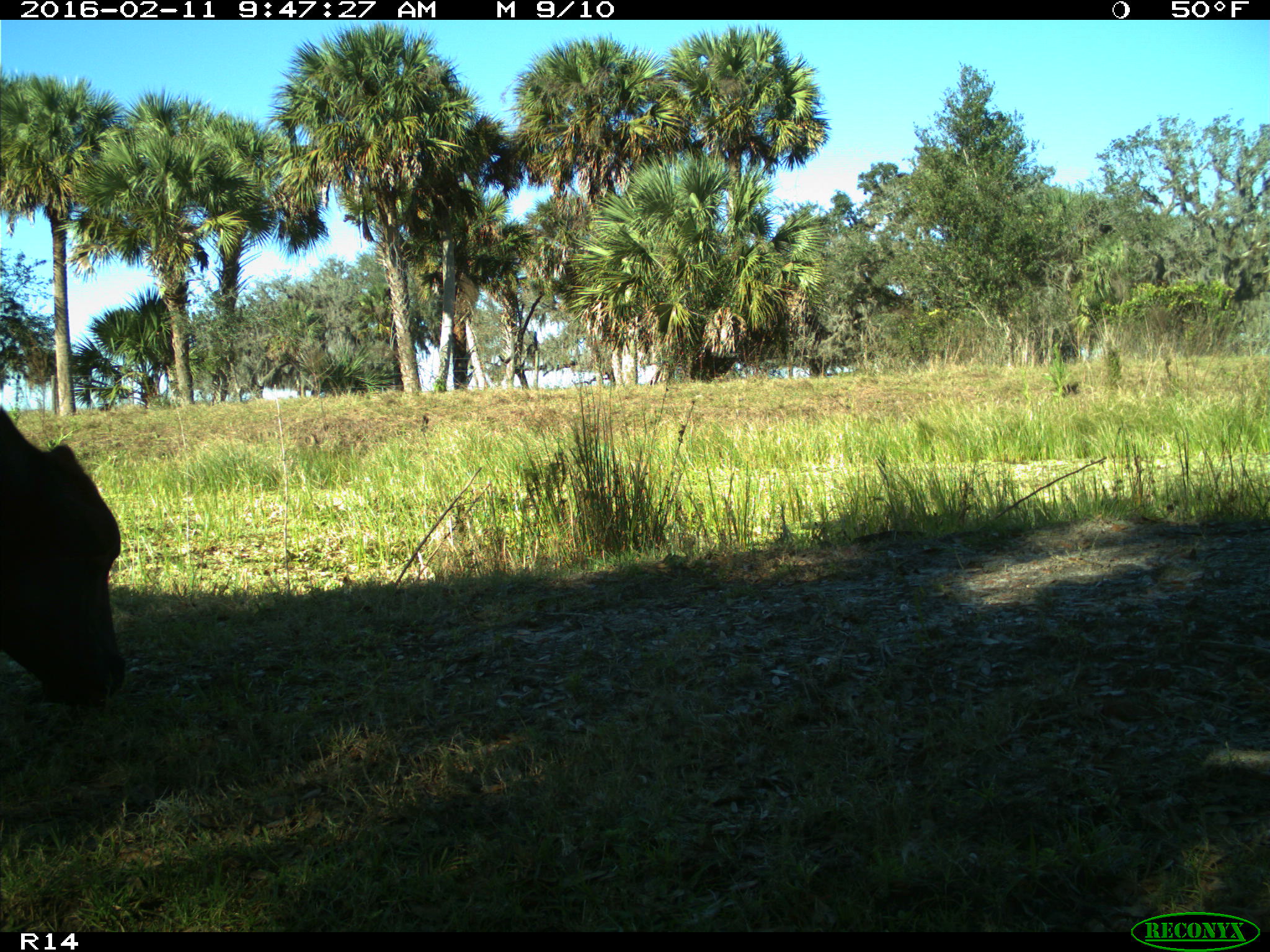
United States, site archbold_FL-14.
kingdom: Animalia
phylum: Chordata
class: Mammalia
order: Artiodactyla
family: Bovidae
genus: Bos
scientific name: Bos taurus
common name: domestic cow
Bos taurus (domestic cow).